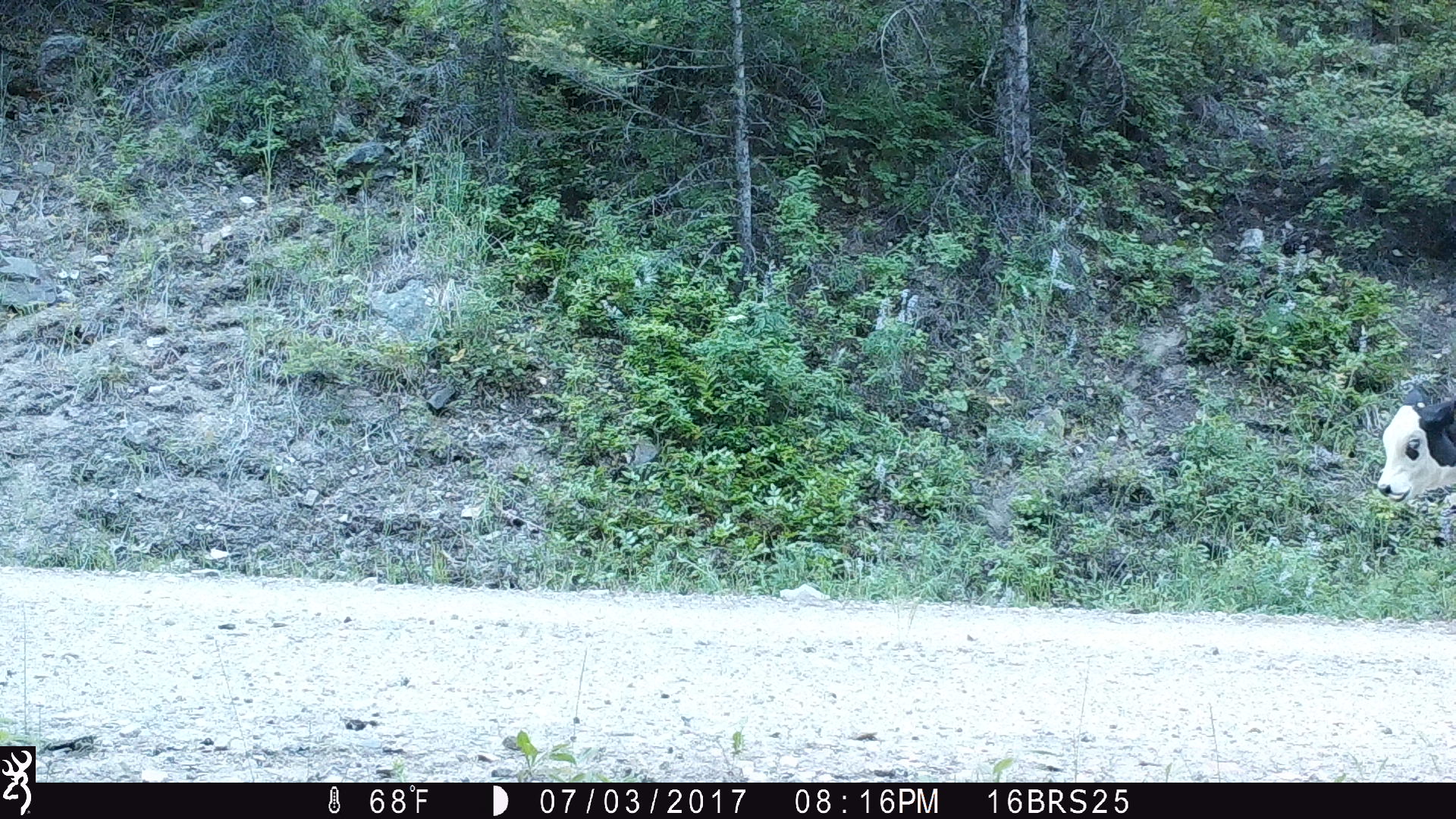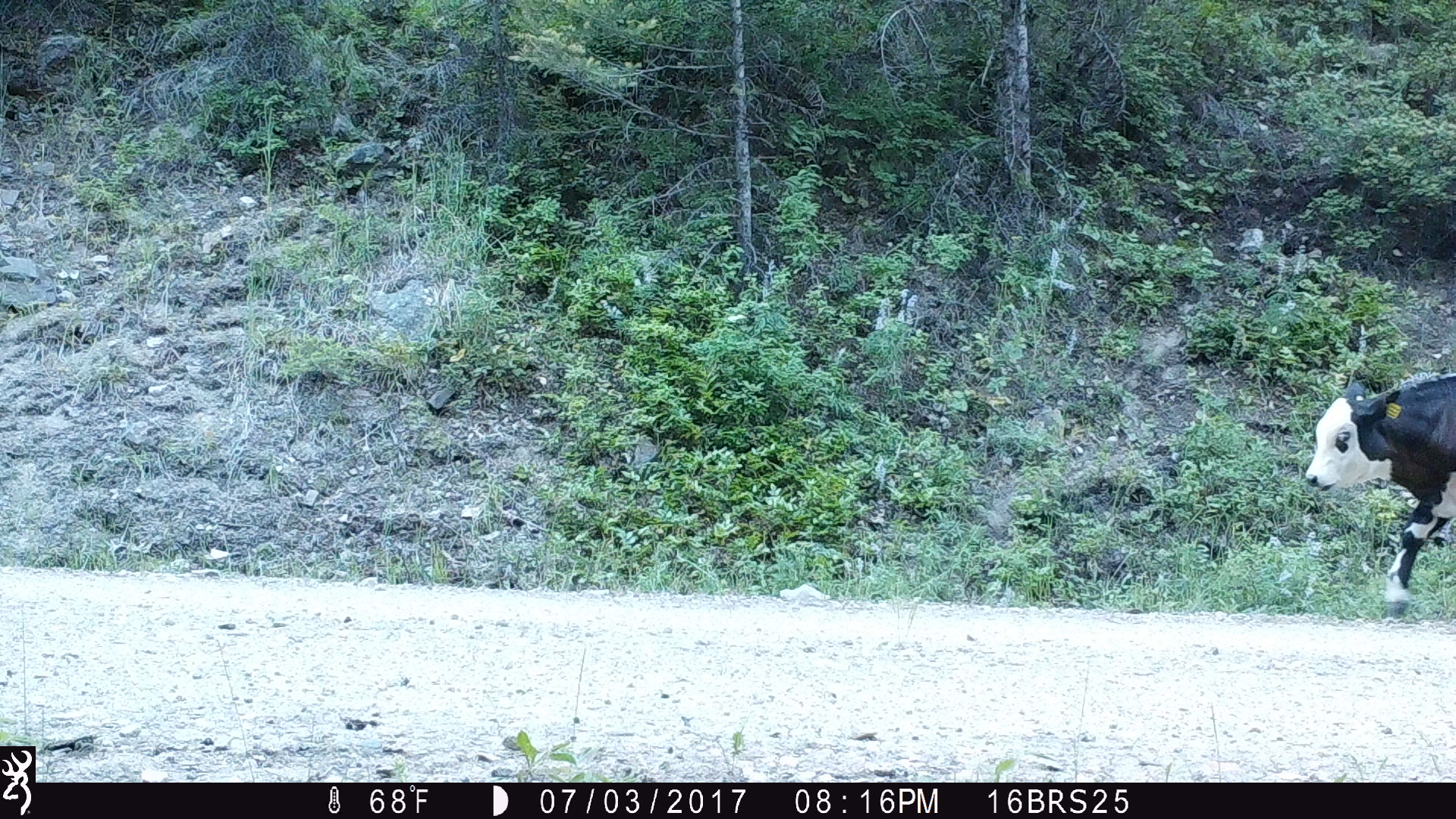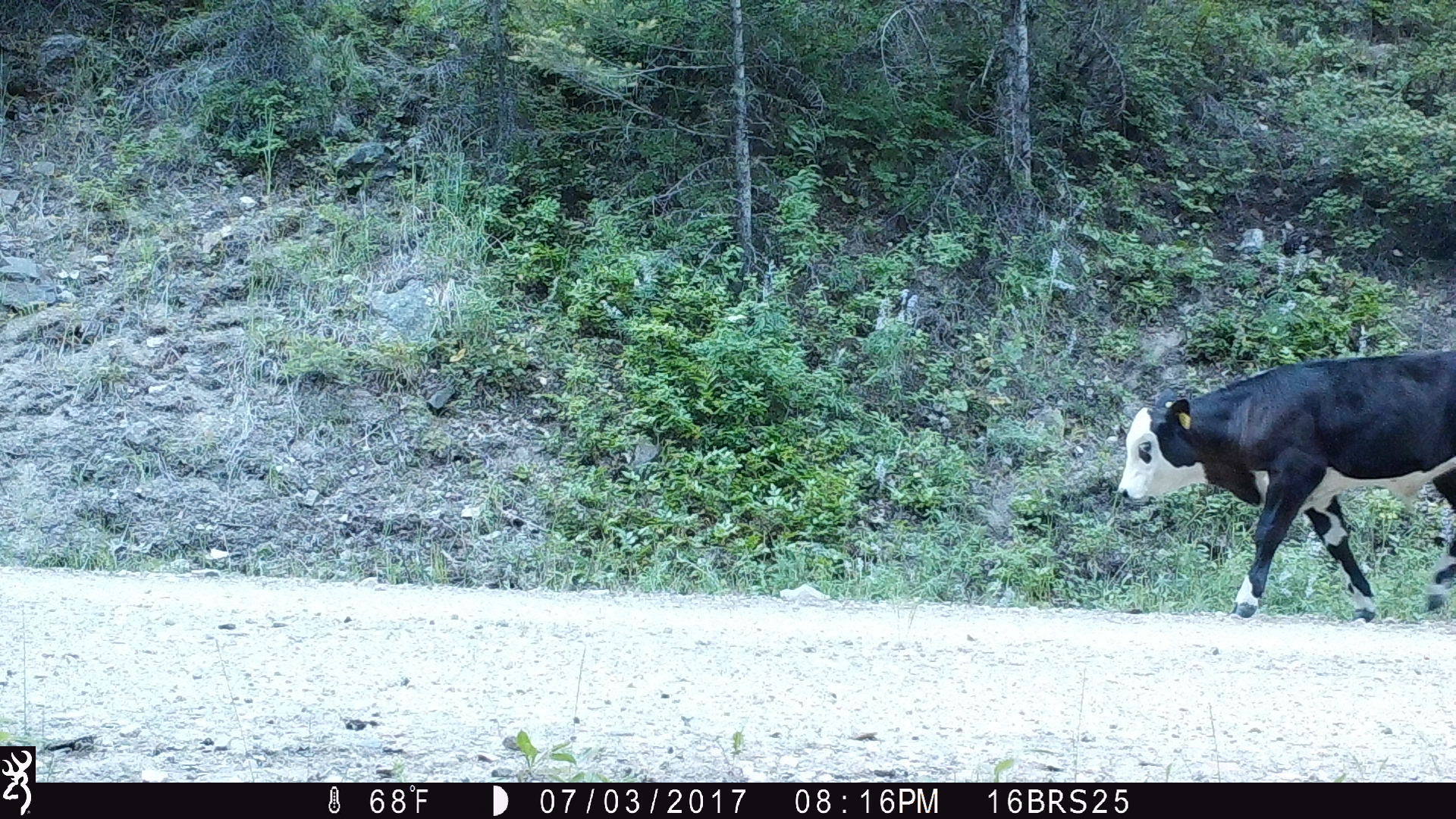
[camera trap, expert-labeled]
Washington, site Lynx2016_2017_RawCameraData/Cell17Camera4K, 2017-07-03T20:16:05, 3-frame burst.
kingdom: Animalia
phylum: Chordata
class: Mammalia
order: Artiodactyla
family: Bovidae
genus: Bos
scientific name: Bos taurus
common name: domestic cattle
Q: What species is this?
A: Domestic cattle (Bos taurus).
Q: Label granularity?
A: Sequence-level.